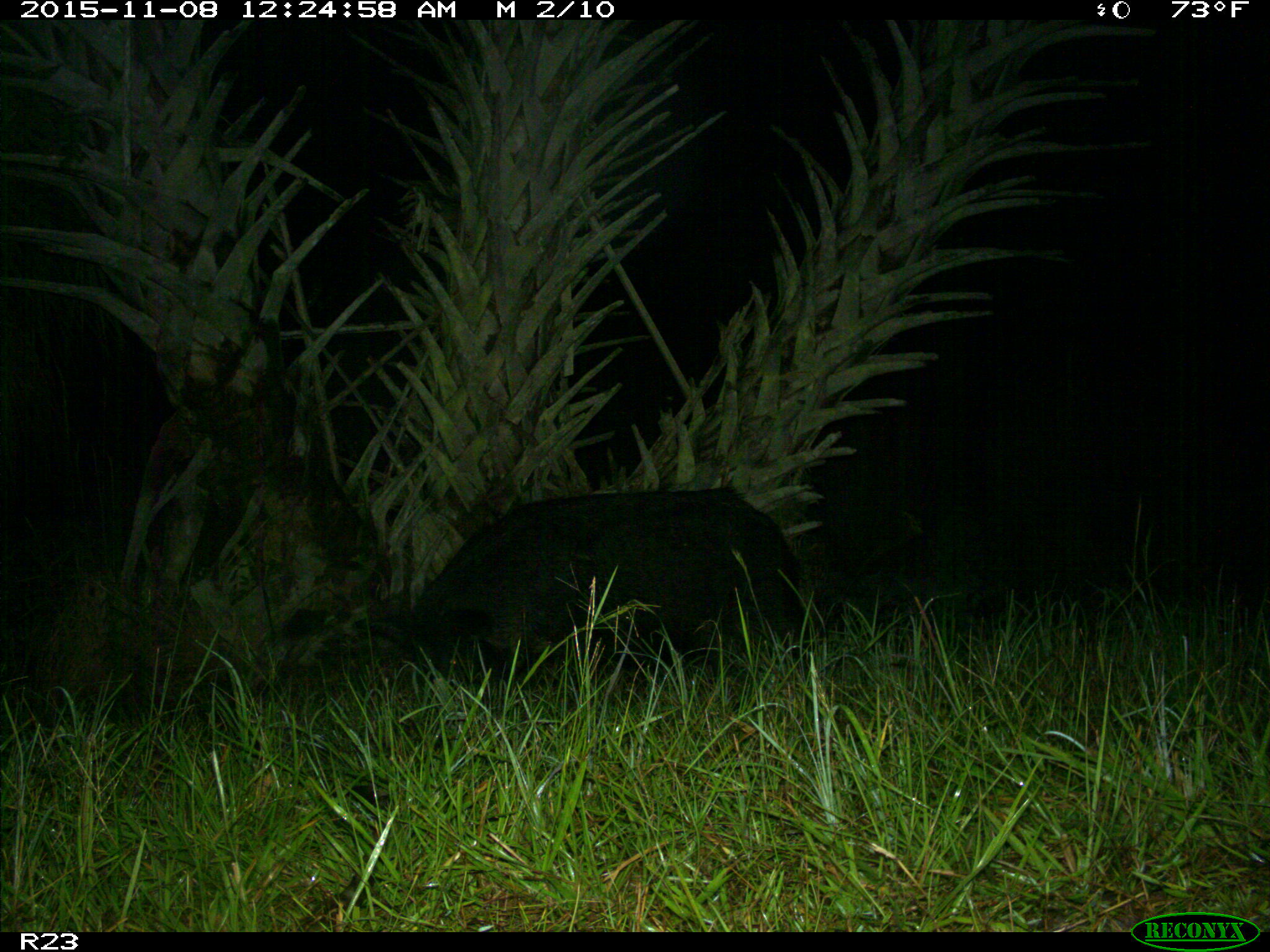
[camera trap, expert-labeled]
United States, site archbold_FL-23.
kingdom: Animalia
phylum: Chordata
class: Mammalia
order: Artiodactyla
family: Suidae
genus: Sus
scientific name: Sus scrofa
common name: wild boar